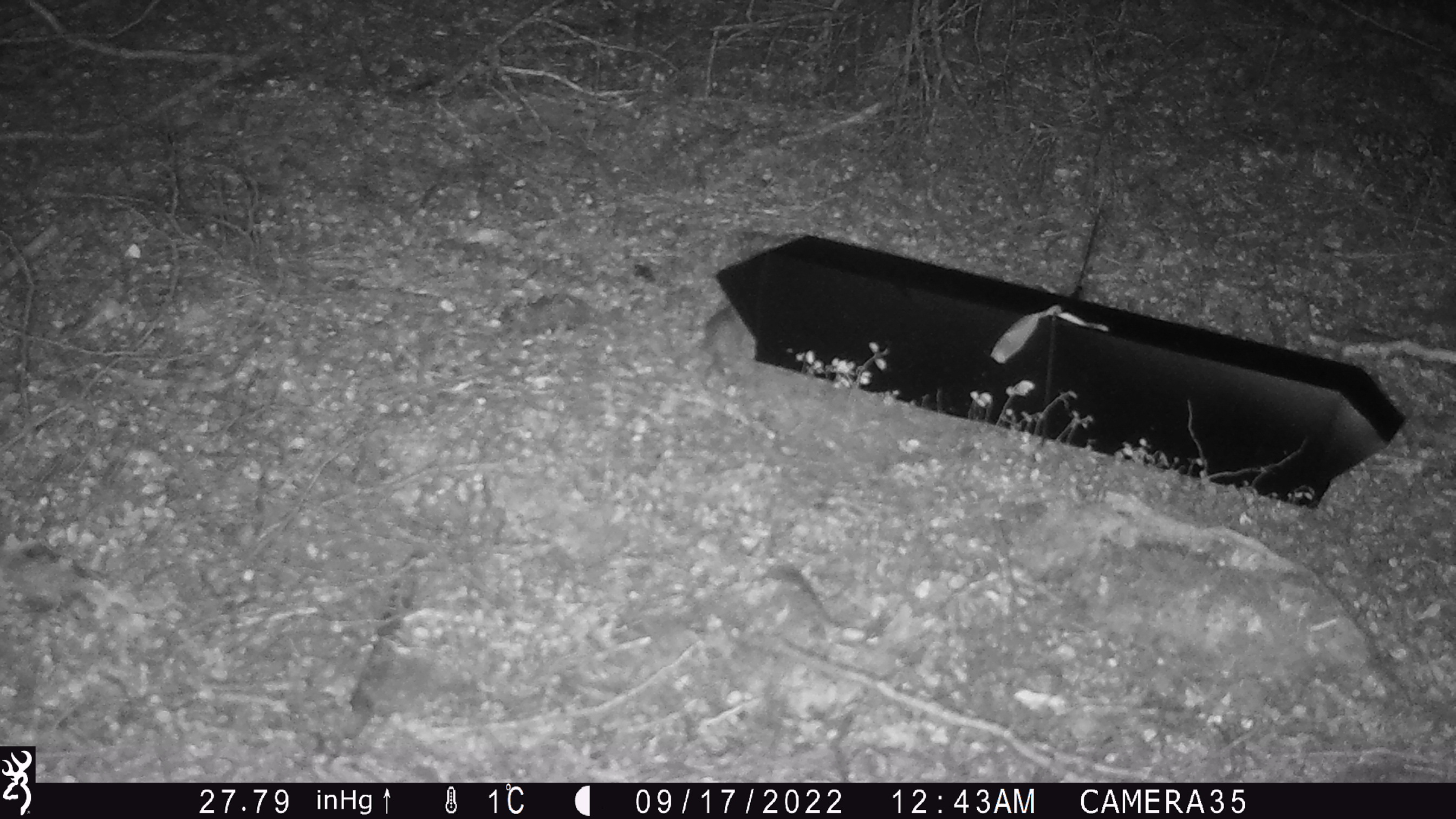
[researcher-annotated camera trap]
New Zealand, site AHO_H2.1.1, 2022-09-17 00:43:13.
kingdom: Animalia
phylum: Chordata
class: Mammalia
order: Rodentia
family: Muridae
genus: Mus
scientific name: Mus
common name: mouse